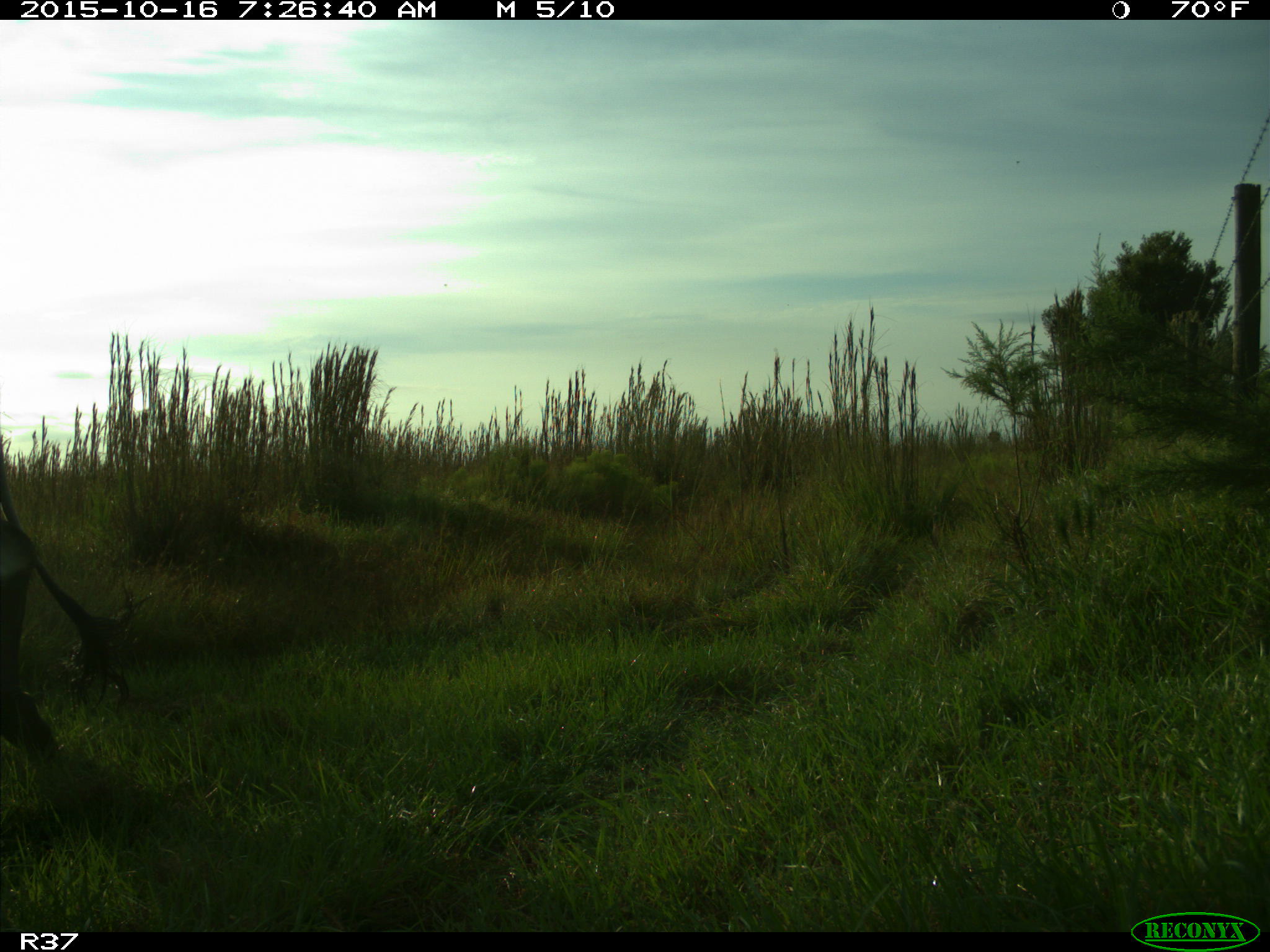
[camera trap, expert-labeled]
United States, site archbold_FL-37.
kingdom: Animalia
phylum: Chordata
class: Mammalia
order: Artiodactyla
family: Bovidae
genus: Bos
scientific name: Bos taurus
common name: domestic cow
Bos taurus (domestic cow).